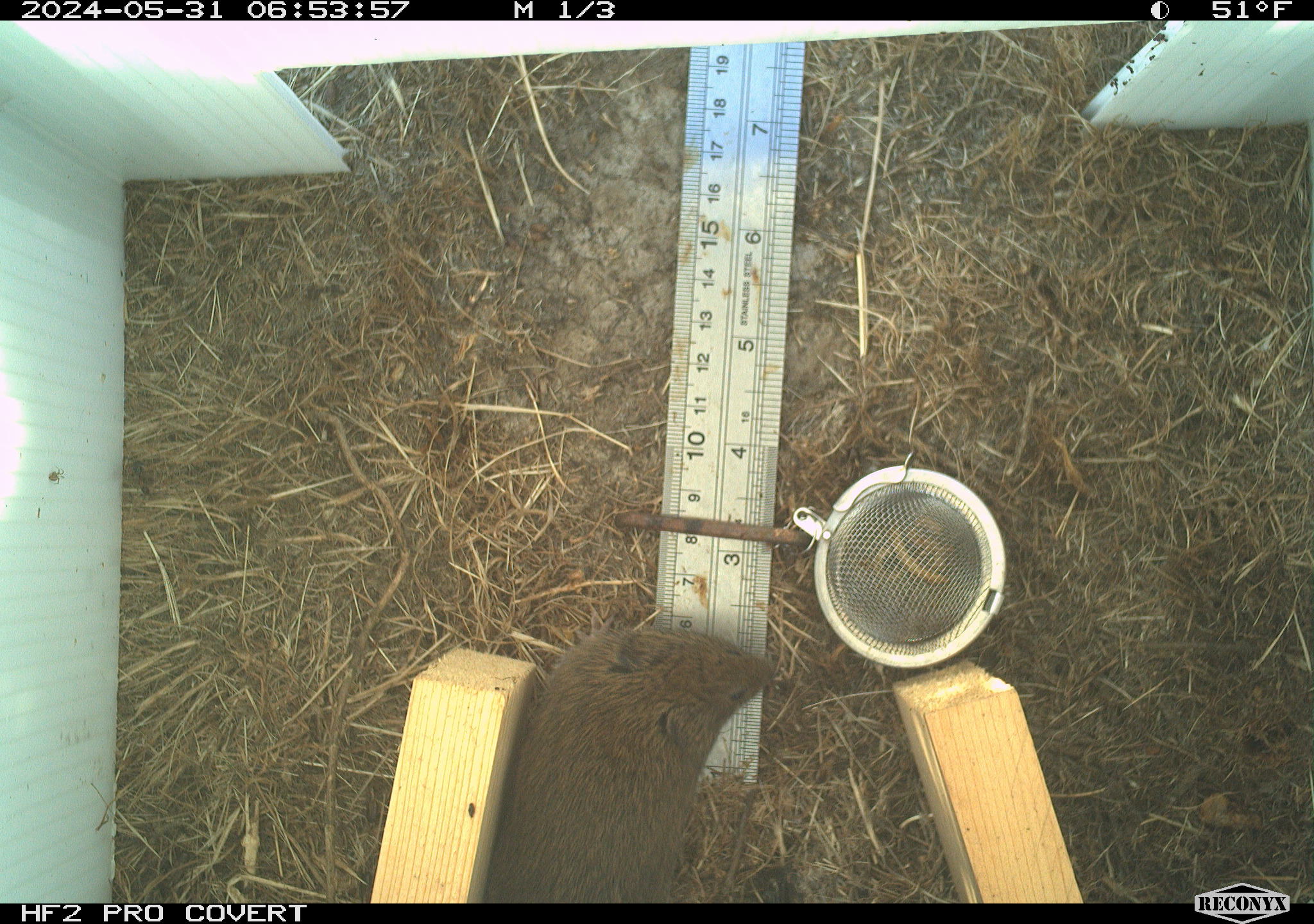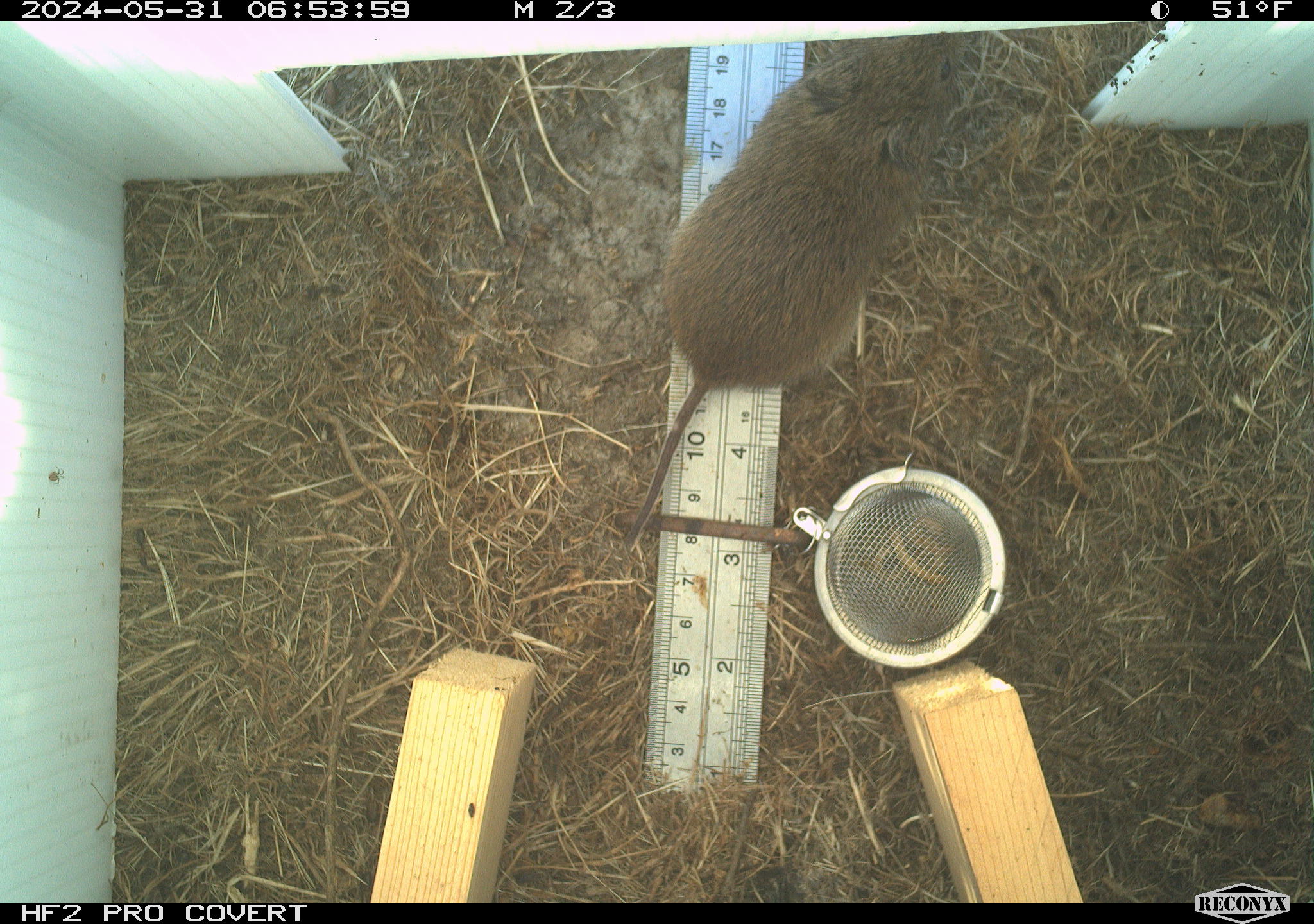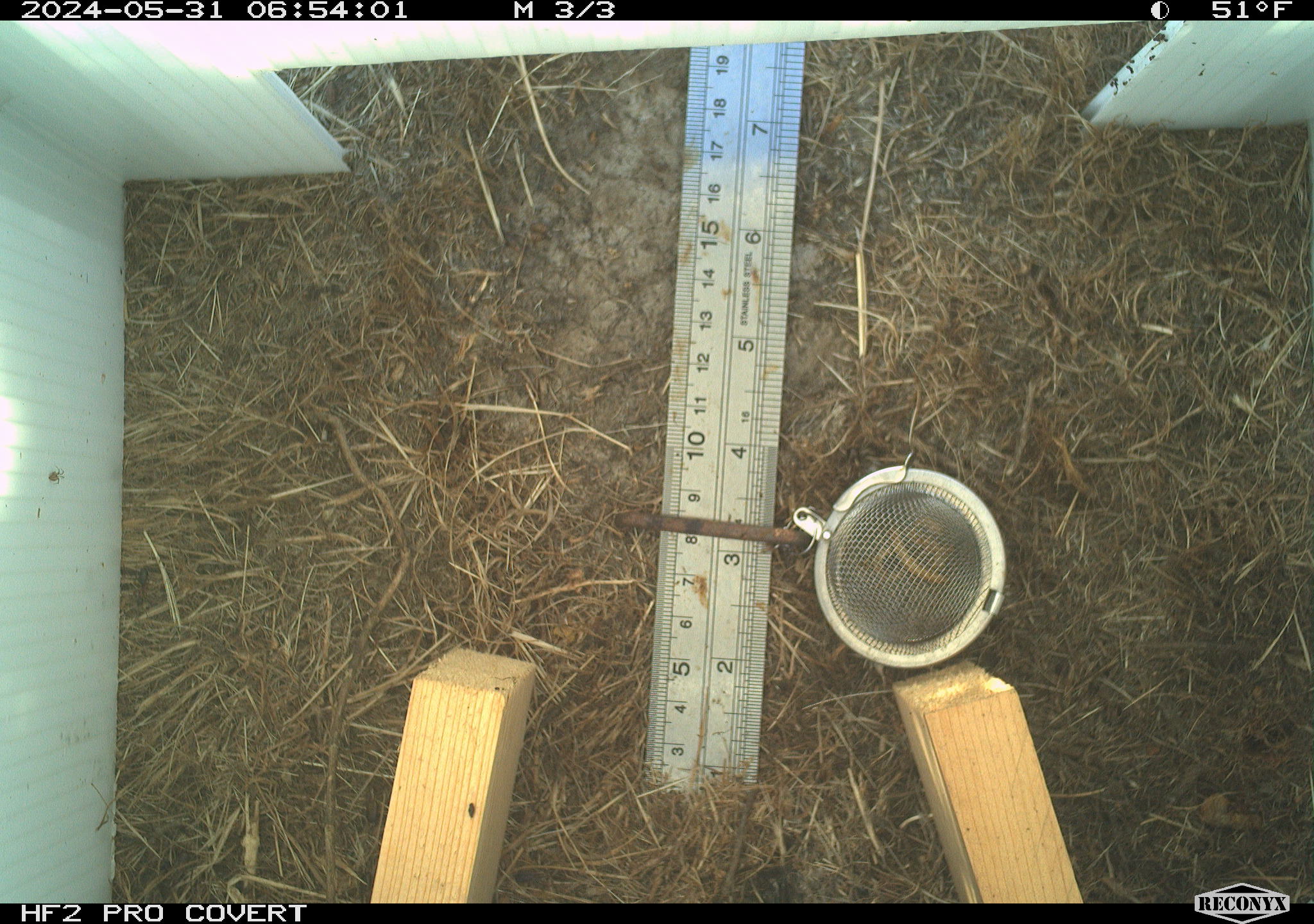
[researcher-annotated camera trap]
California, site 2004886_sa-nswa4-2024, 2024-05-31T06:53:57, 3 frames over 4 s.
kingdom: Animalia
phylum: Chordata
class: Mammalia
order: Rodentia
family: Cricetidae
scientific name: Arvicolinae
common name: voles, lemmings, and muskrats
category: arvicolinae subfamily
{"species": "arvicolinae subfamily (voles, lemmings, and muskrats) (Arvicolinae)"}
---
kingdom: Animalia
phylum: Arthropoda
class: Insecta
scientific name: Insecta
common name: insect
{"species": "insect (Insecta)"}